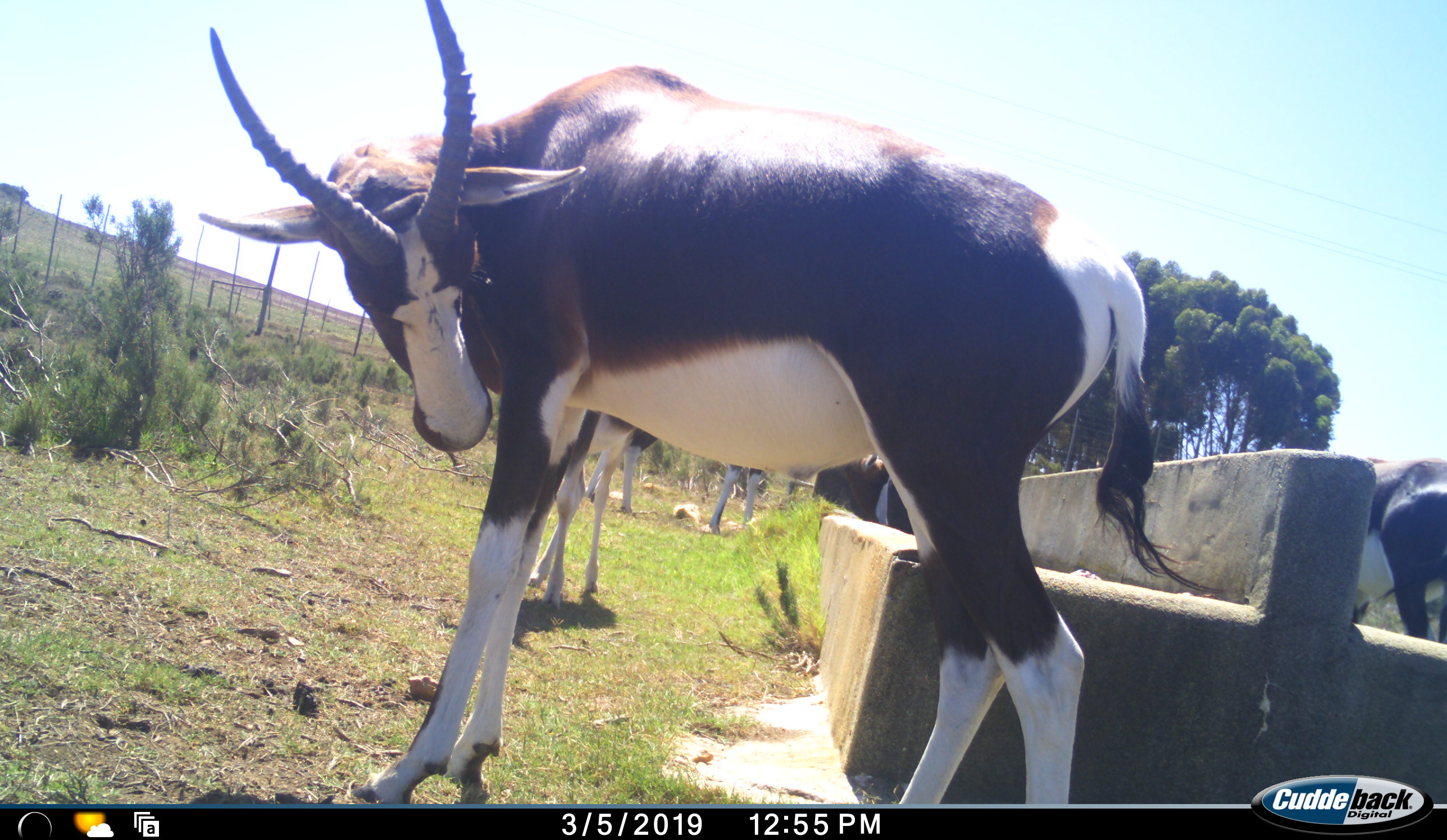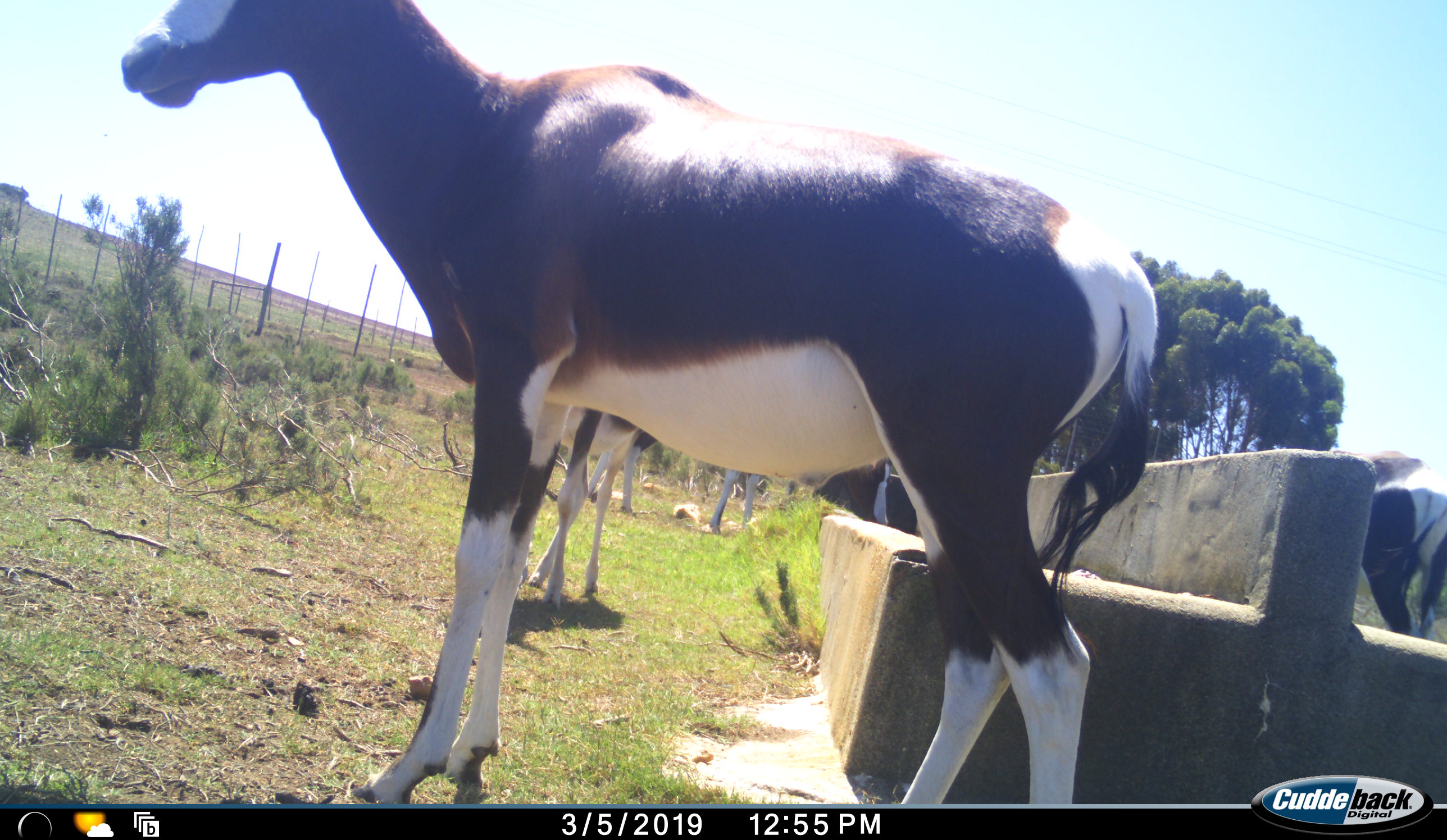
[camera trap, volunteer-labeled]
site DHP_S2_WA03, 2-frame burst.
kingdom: Animalia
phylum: Chordata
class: Mammalia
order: Artiodactyla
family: Bovidae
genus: Damaliscus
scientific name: Damaliscus pygargus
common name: bontebok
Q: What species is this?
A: Bontebok (Damaliscus pygargus).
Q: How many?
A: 4.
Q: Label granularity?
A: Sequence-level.